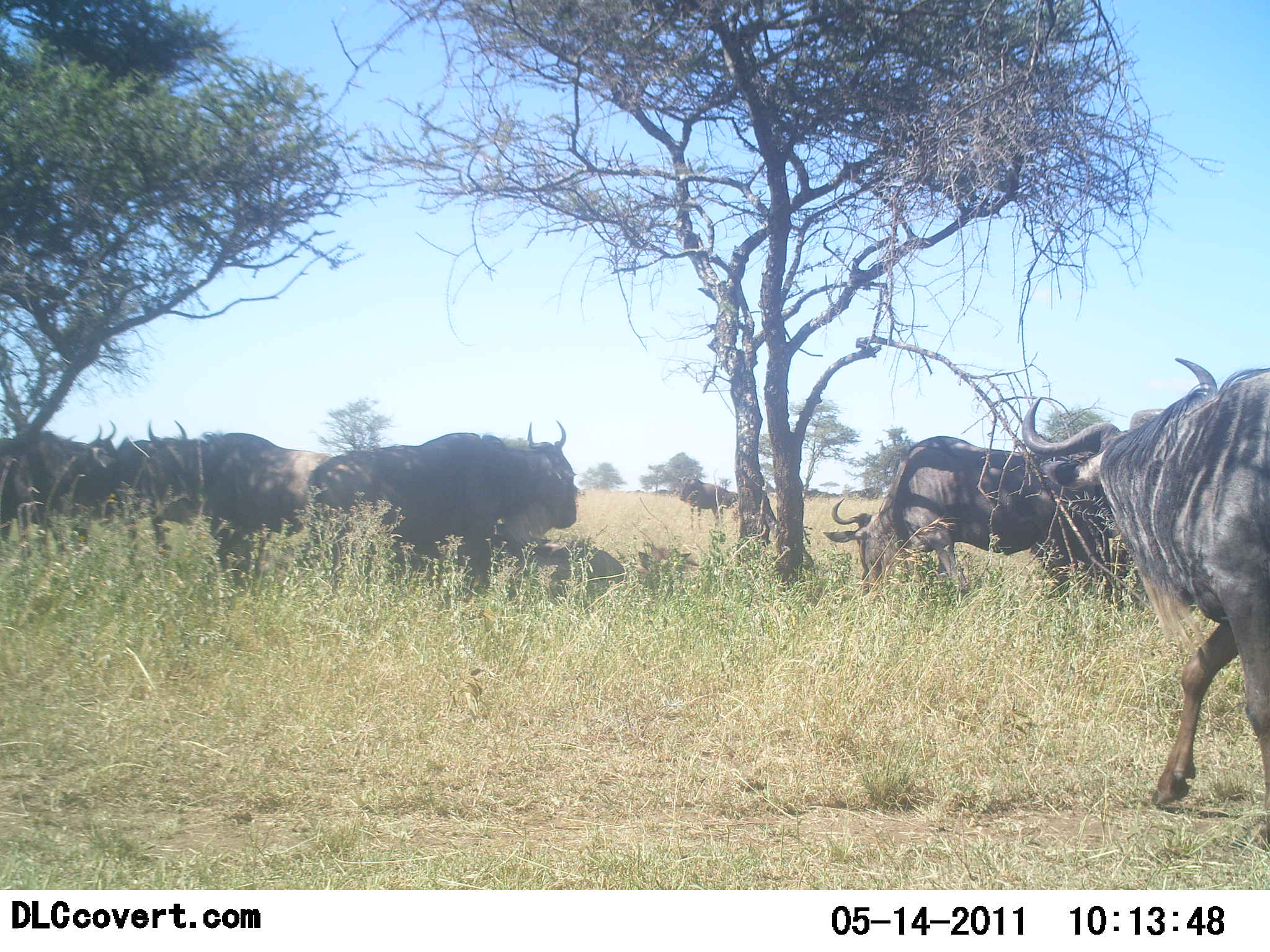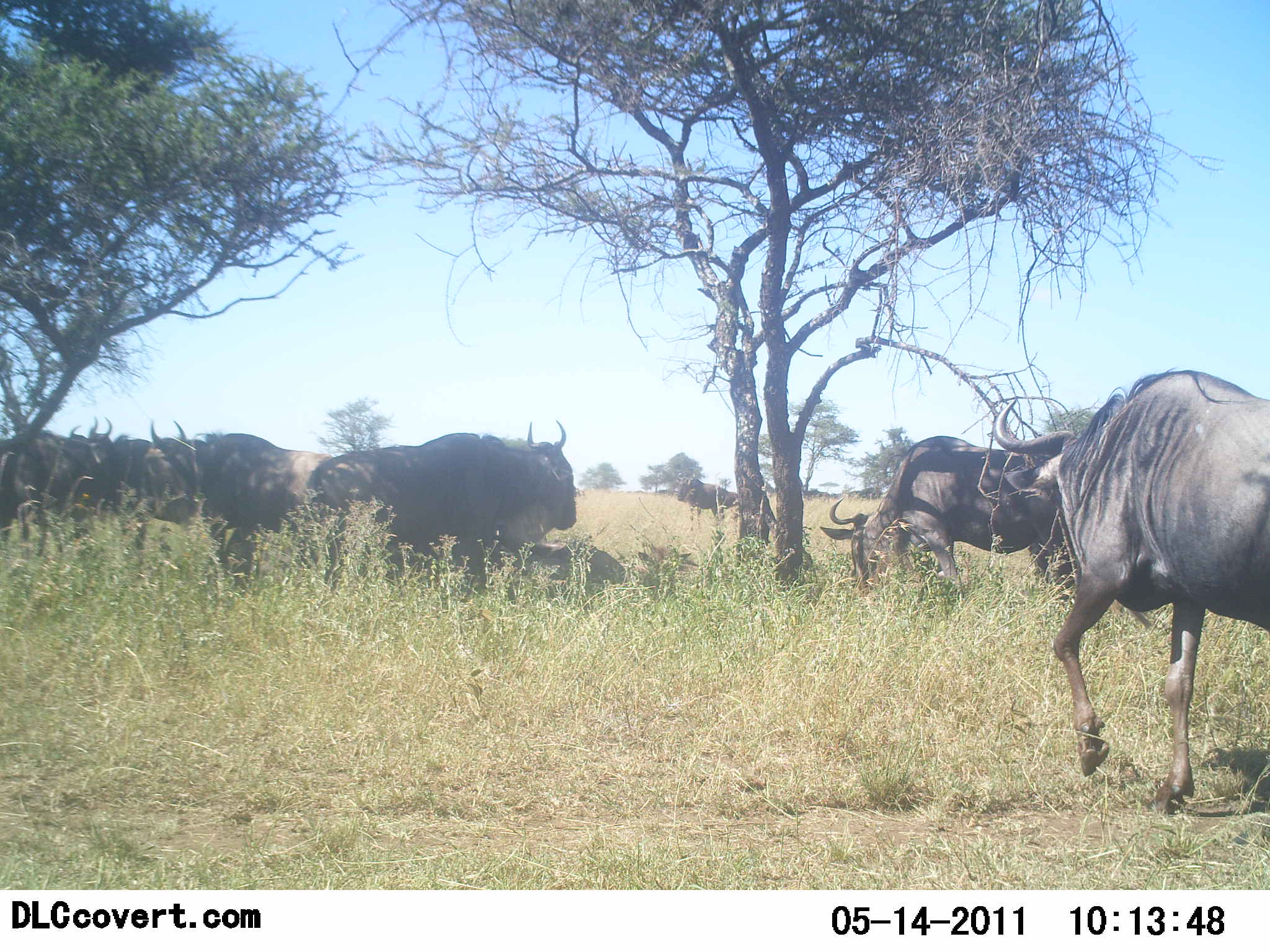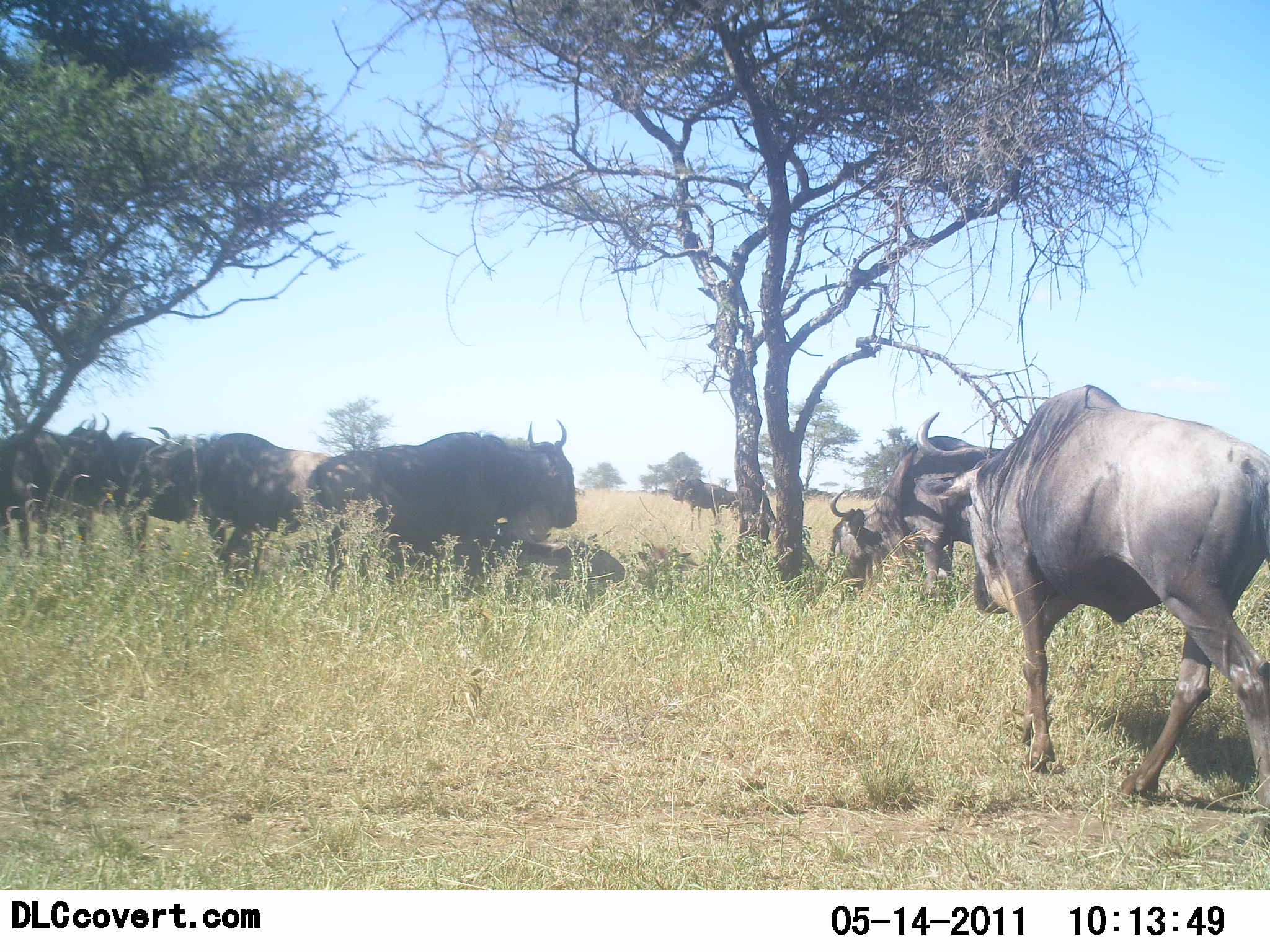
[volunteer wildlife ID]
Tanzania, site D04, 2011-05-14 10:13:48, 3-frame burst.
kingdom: Animalia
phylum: Chordata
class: Mammalia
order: Artiodactyla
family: Bovidae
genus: Connochaetes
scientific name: Connochaetes taurinus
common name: blue wildebeest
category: wildebeest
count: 8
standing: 64%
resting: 18%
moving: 73%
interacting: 18%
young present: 0%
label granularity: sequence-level